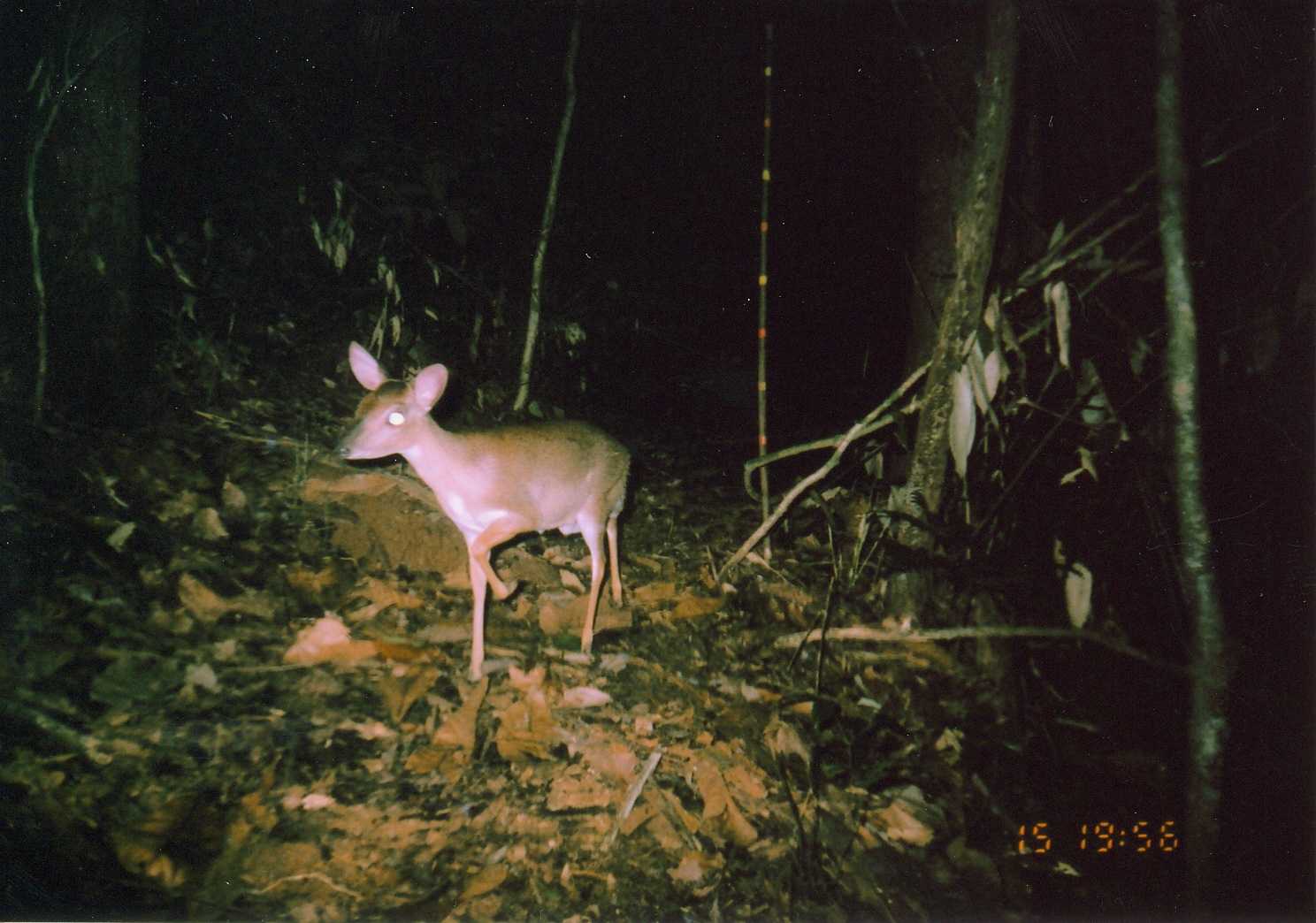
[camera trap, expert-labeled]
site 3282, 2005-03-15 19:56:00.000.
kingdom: Animalia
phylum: Chordata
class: Mammalia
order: Artiodactyla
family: Bovidae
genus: Nesotragus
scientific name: Nesotragus moschatus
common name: suni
Nesotragus moschatus (suni), count 1.